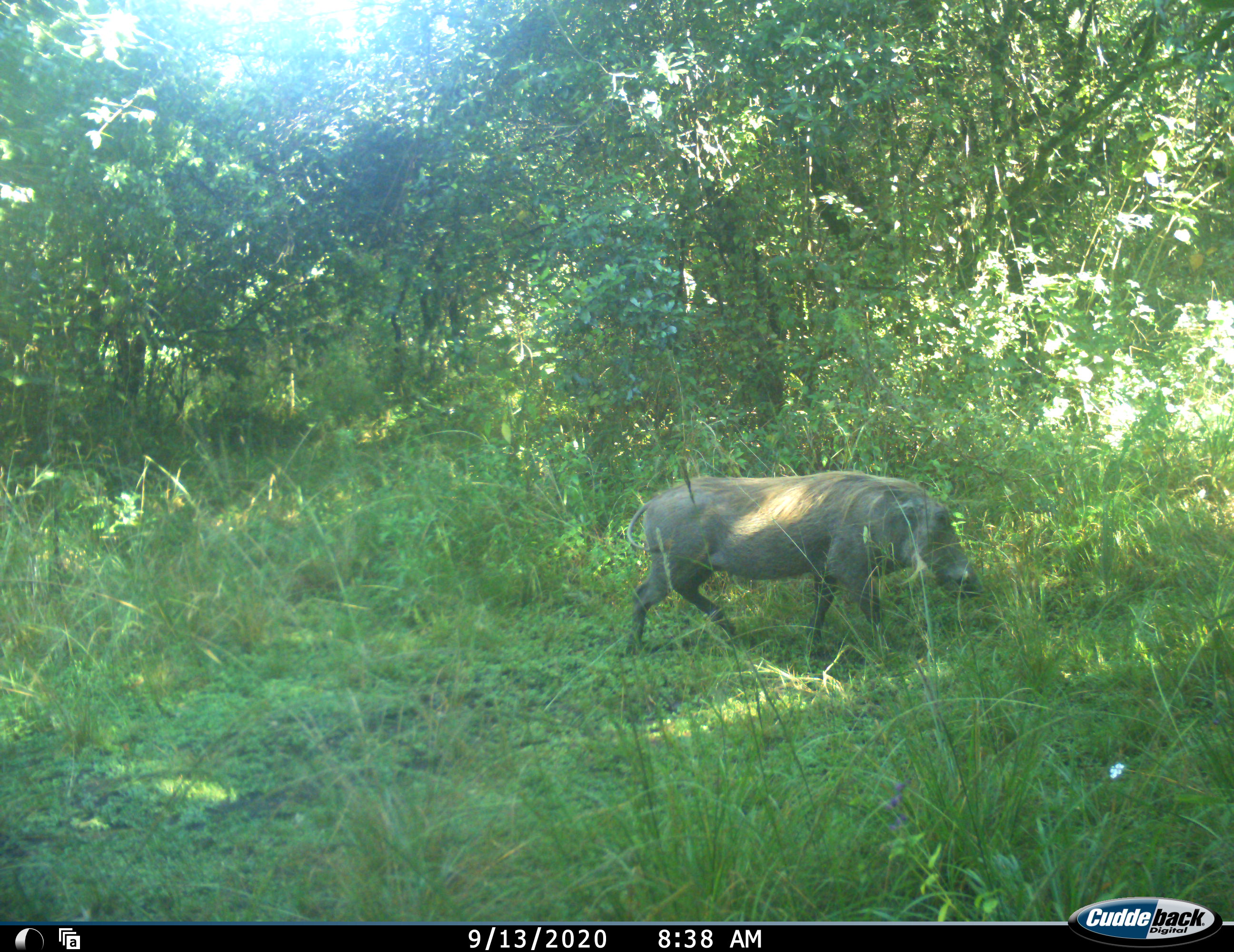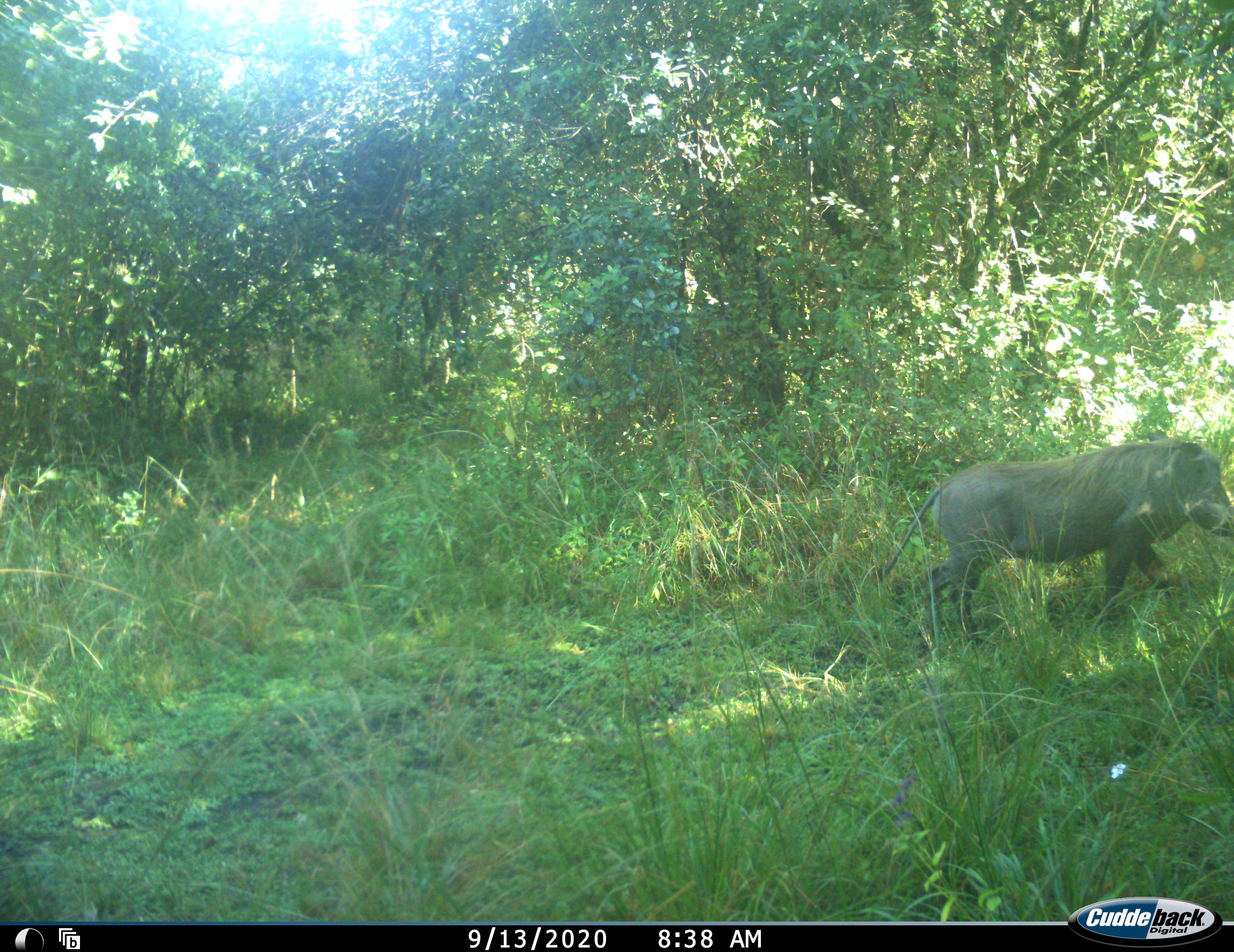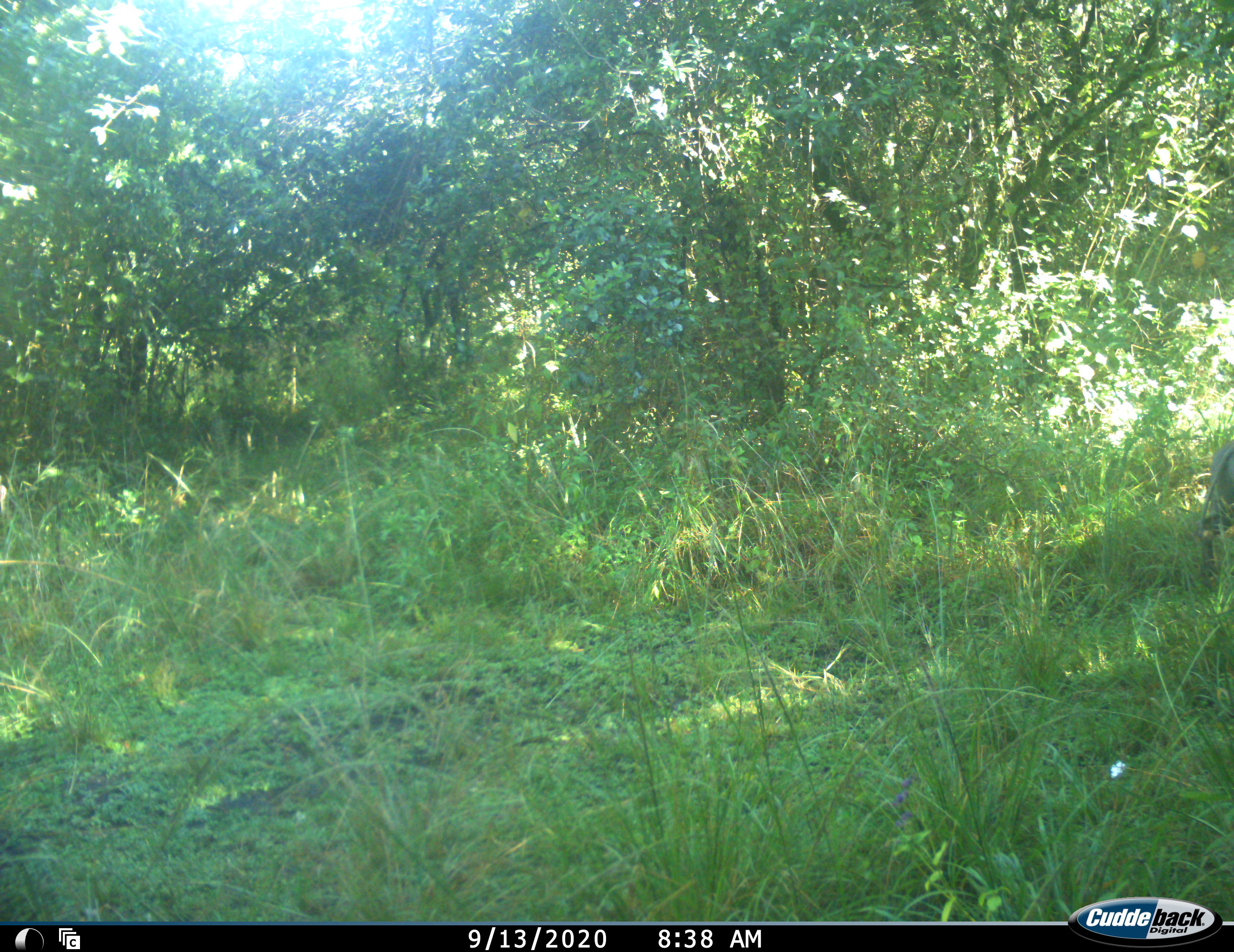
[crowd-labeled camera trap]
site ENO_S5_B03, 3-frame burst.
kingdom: Animalia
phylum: Chordata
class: Mammalia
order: Artiodactyla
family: Suidae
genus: Phacochoerus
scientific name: Phacochoerus africanus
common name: warthog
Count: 1.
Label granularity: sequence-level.